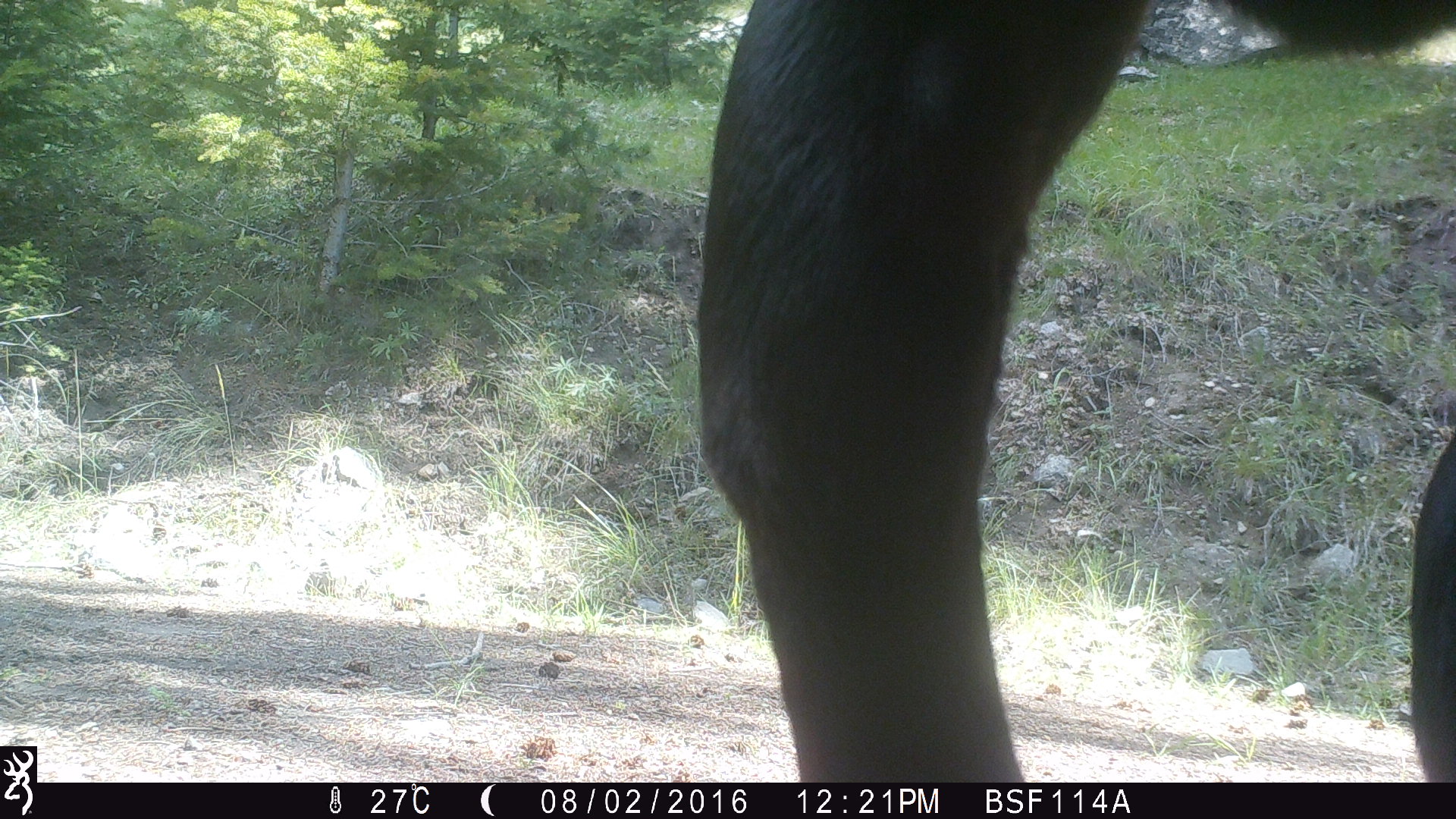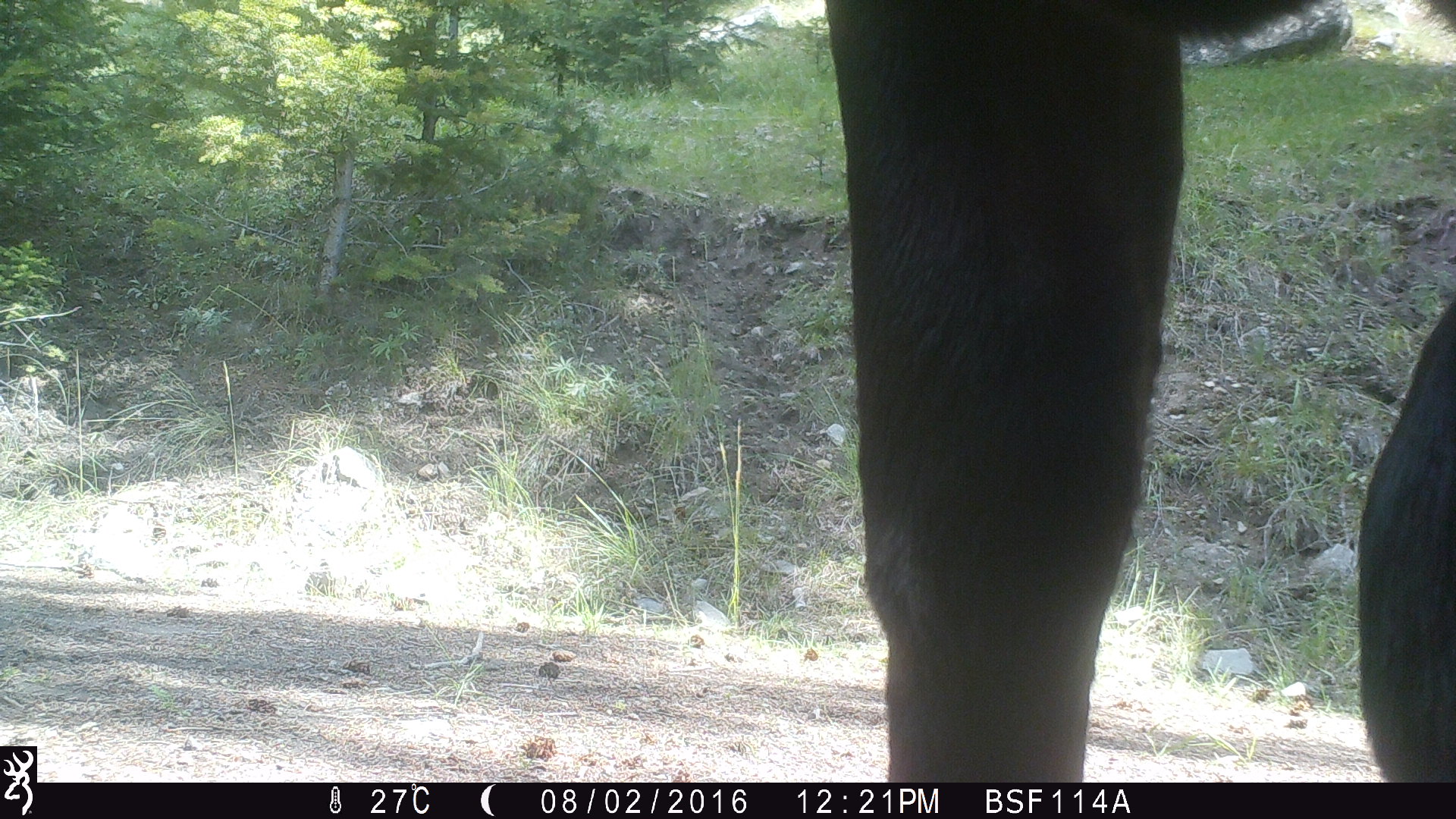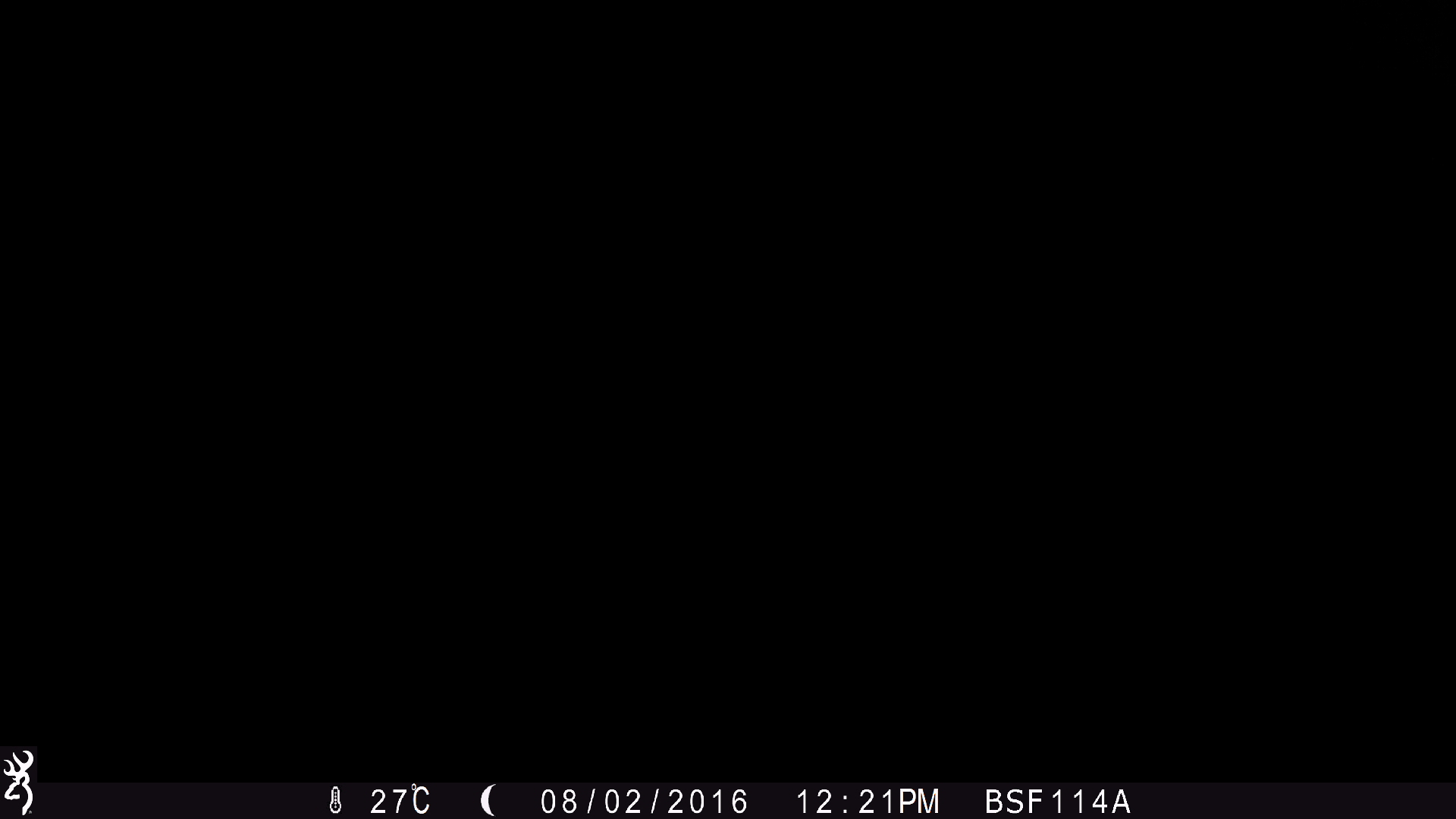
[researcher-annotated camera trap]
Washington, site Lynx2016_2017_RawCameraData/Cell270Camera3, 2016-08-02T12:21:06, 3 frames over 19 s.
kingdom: Animalia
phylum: Chordata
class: Mammalia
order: Artiodactyla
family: Bovidae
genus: Bos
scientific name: Bos taurus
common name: domestic cattle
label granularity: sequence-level